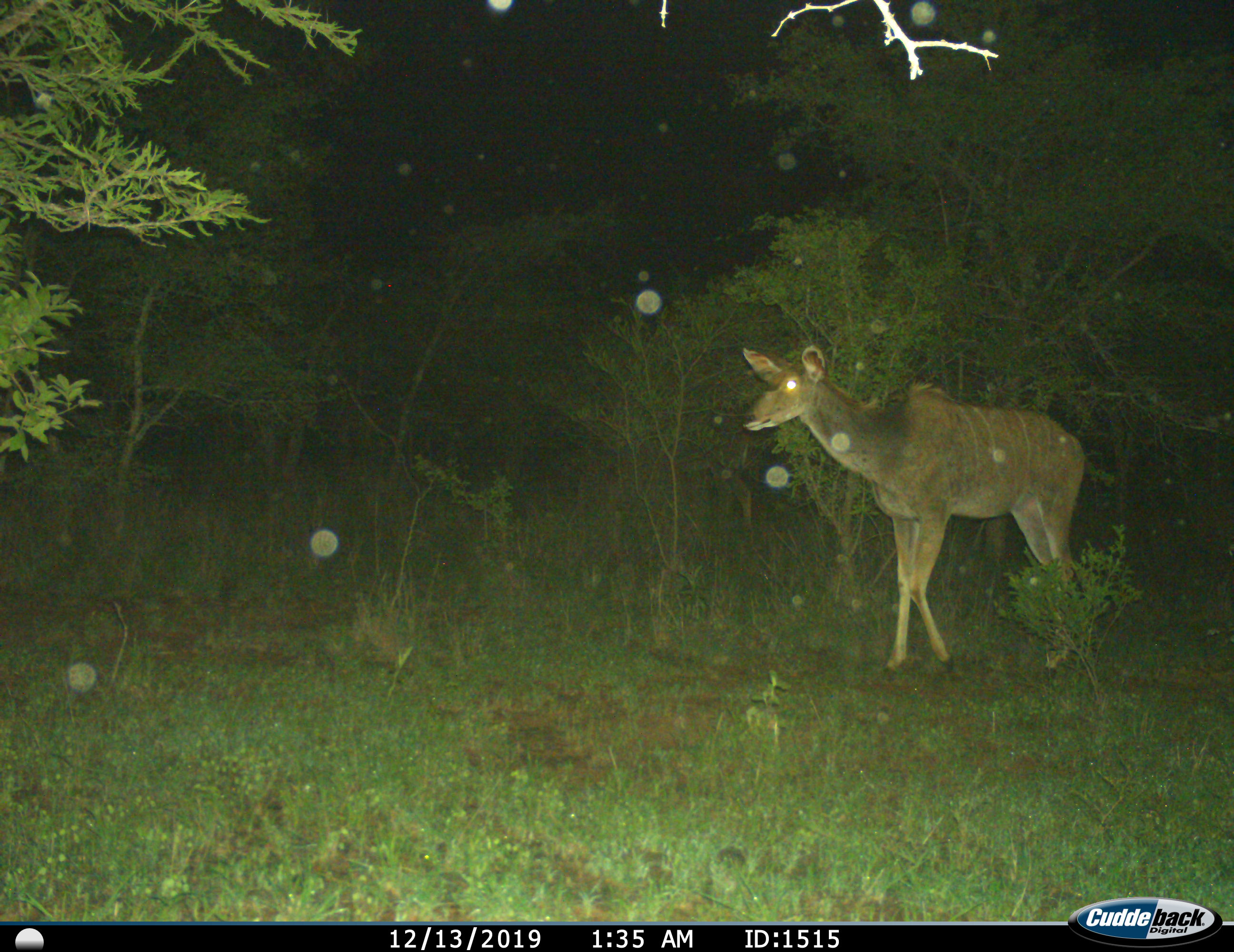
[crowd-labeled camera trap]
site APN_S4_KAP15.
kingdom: Animalia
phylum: Chordata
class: Mammalia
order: Artiodactyla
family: Bovidae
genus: Tragelaphus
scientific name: Tragelaphus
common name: kudu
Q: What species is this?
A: Kudu (Tragelaphus).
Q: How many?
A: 1.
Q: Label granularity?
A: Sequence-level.